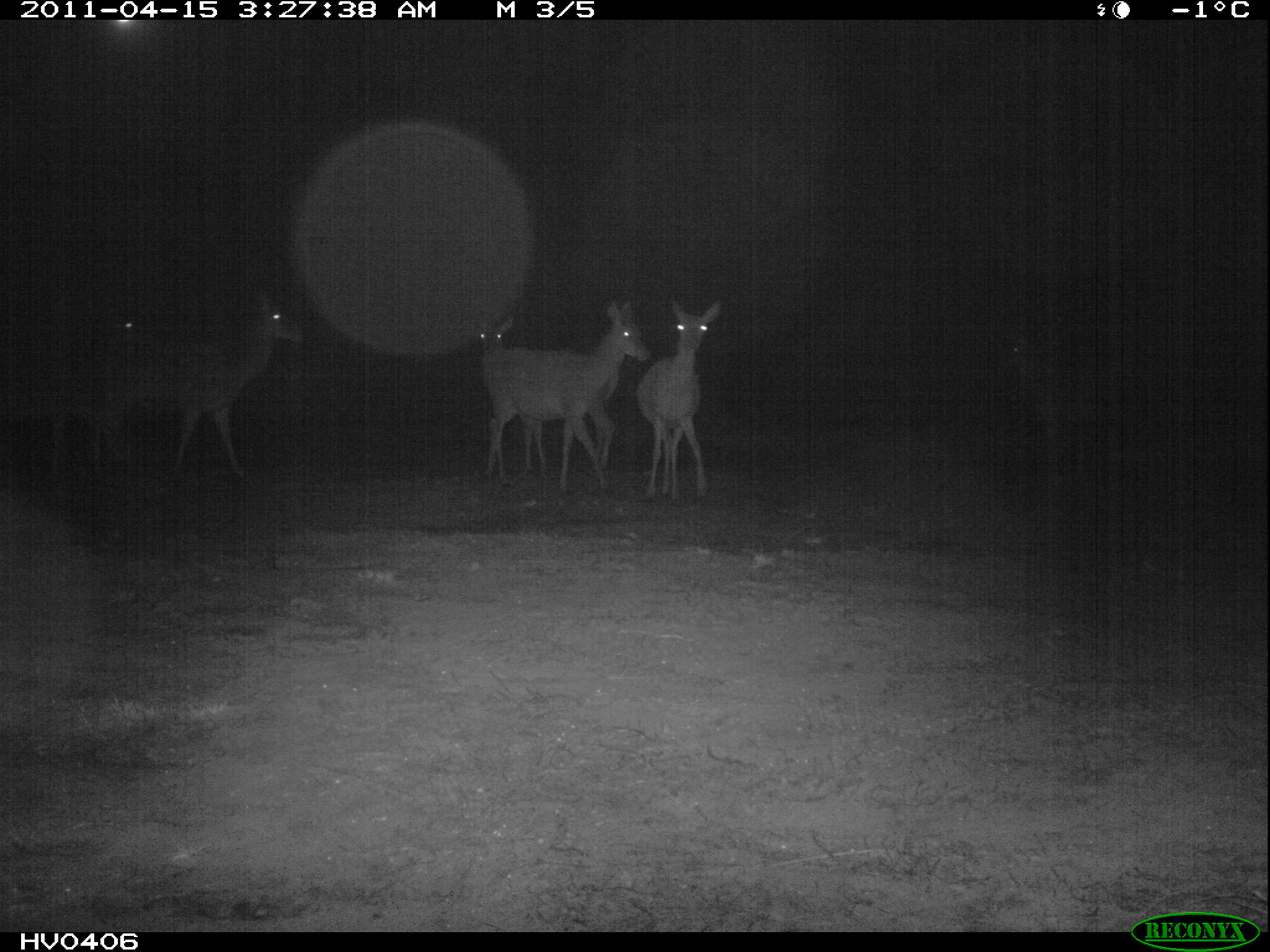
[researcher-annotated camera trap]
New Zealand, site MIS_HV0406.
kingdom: Animalia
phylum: Chordata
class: Mammalia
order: Artiodactyla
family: Cervidae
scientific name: Cervidae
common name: deer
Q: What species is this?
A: Deer (Cervidae).